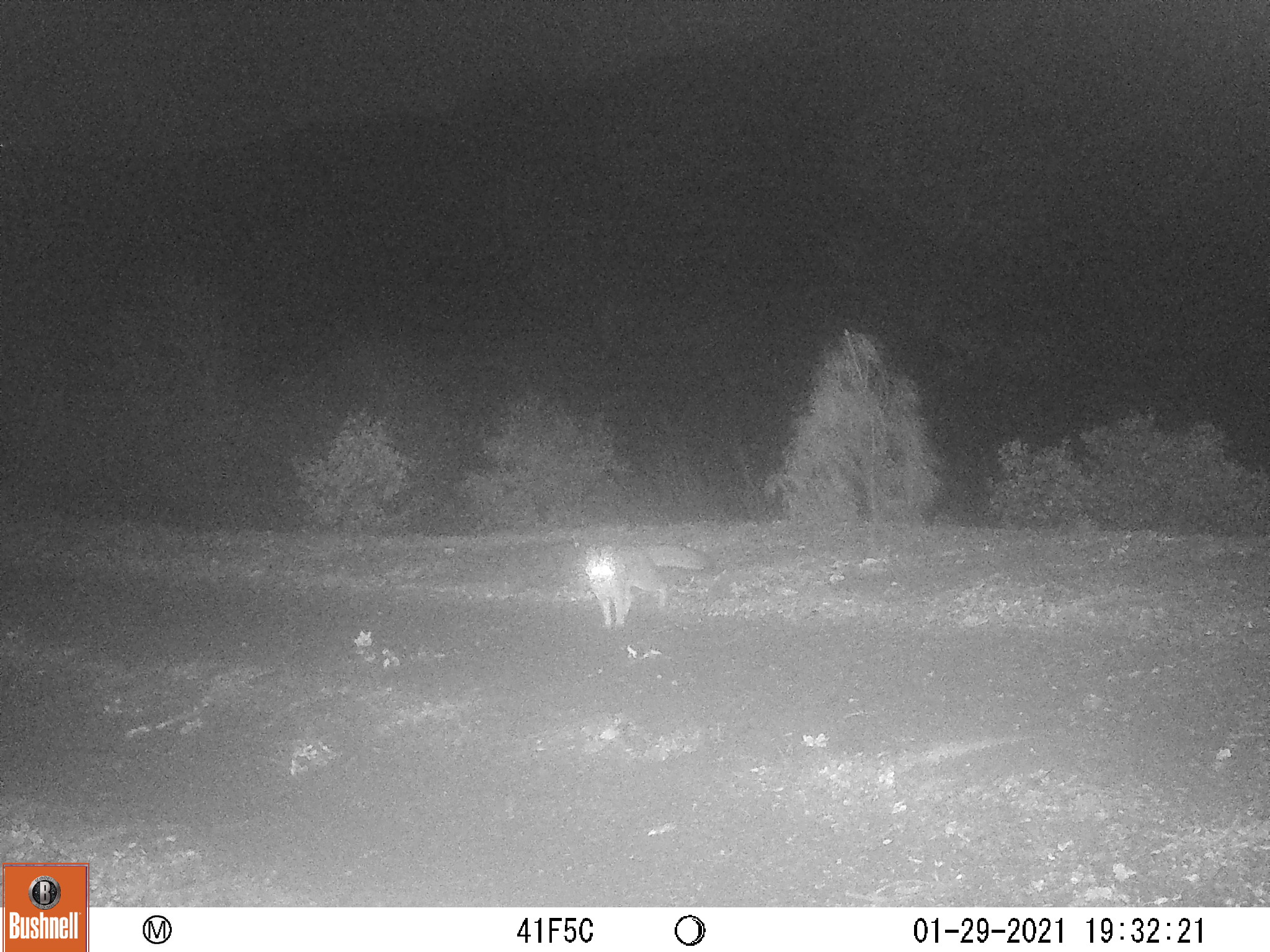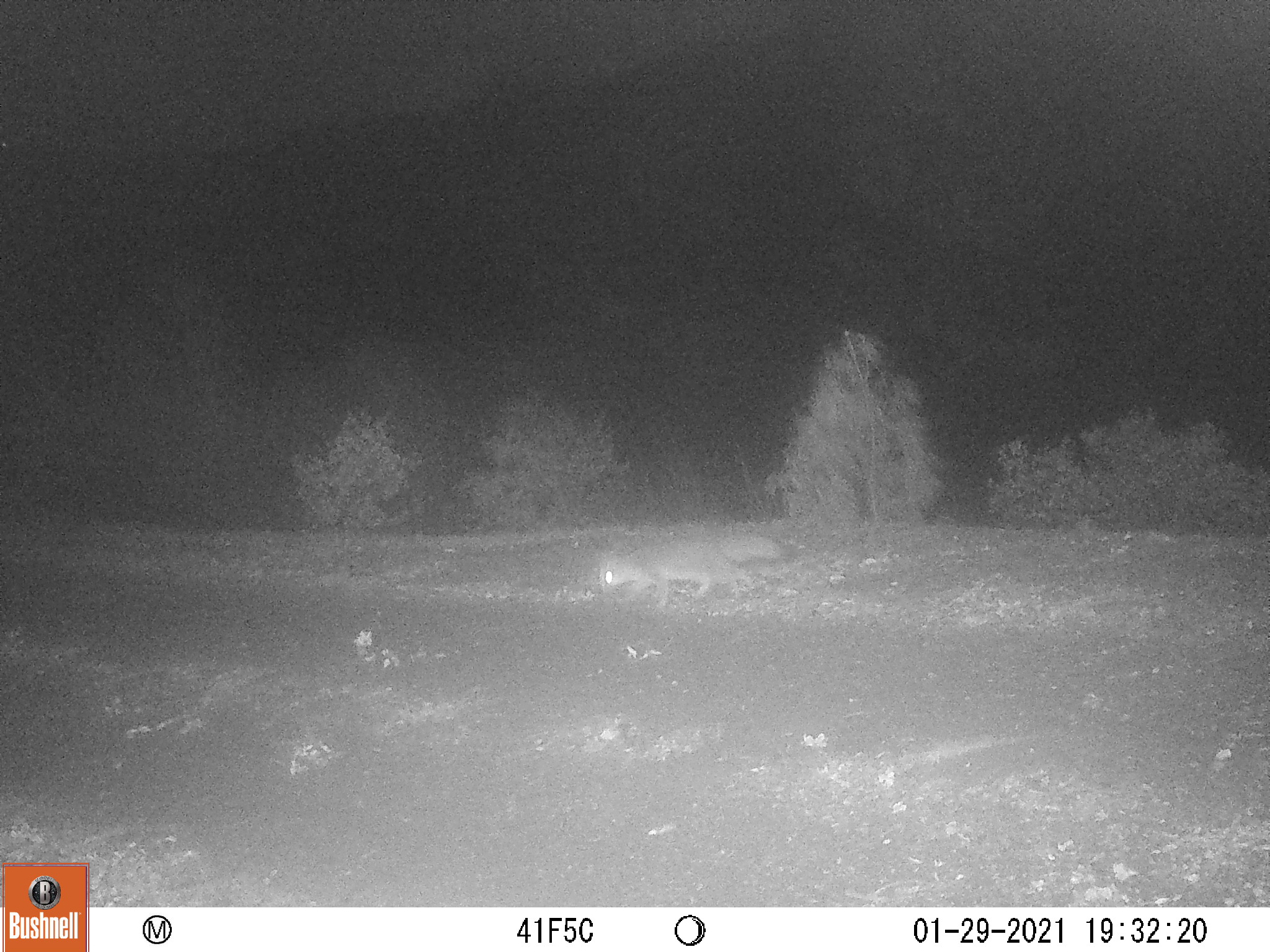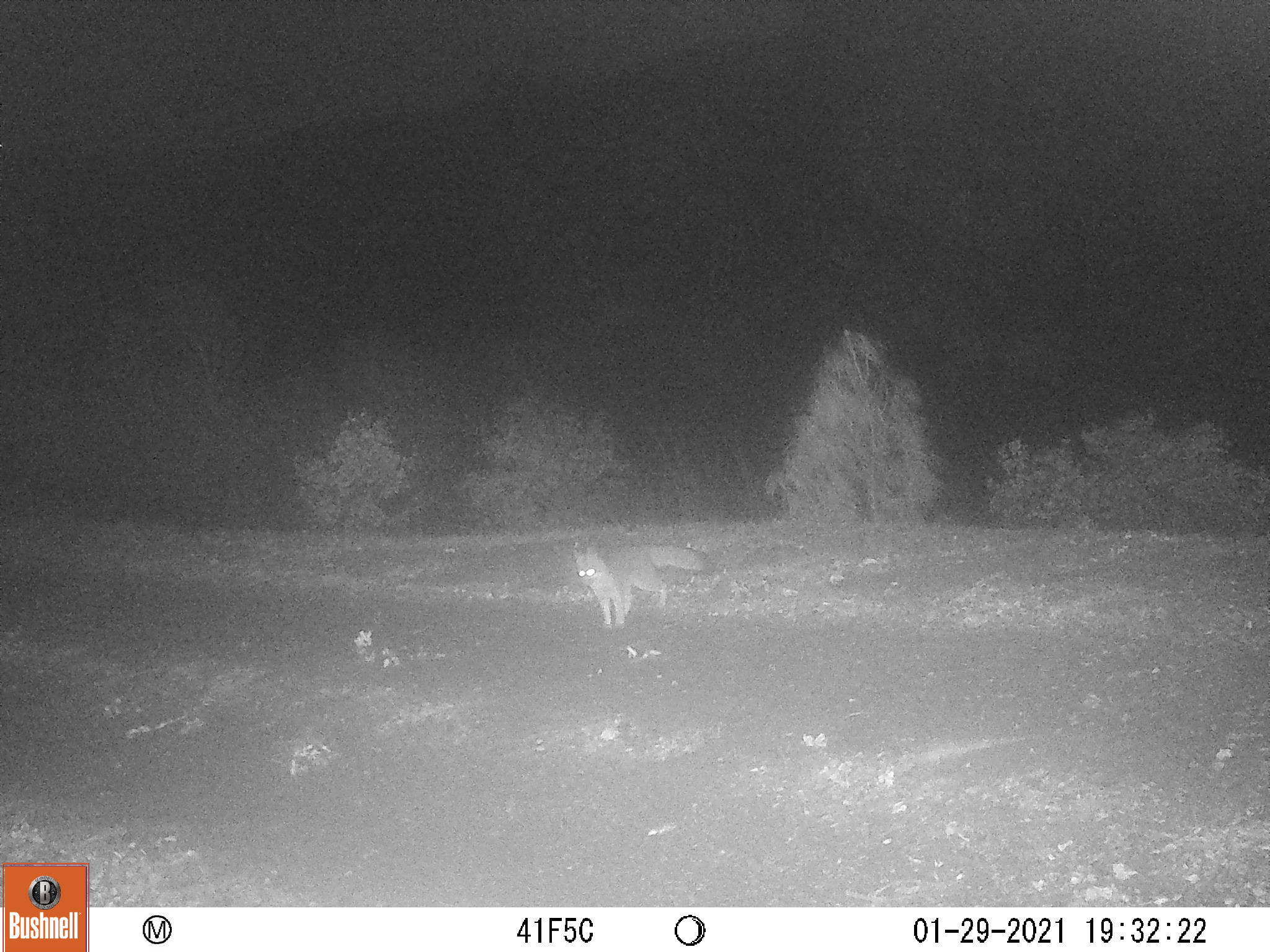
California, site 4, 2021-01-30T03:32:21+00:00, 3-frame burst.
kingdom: Animalia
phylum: Chordata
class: Mammalia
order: Carnivora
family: Canidae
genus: Urocyon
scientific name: Urocyon cinereoargenteus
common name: gray fox